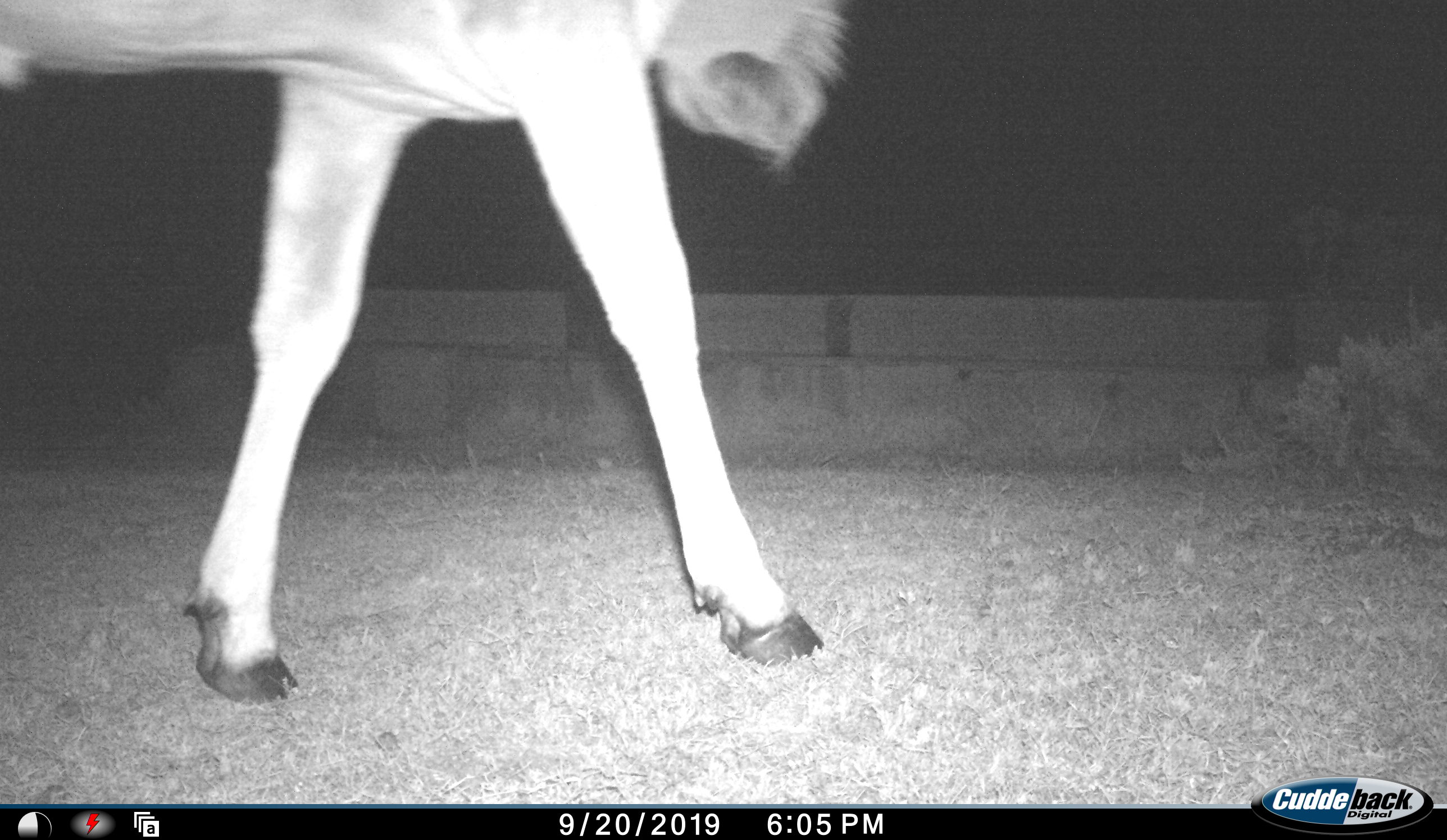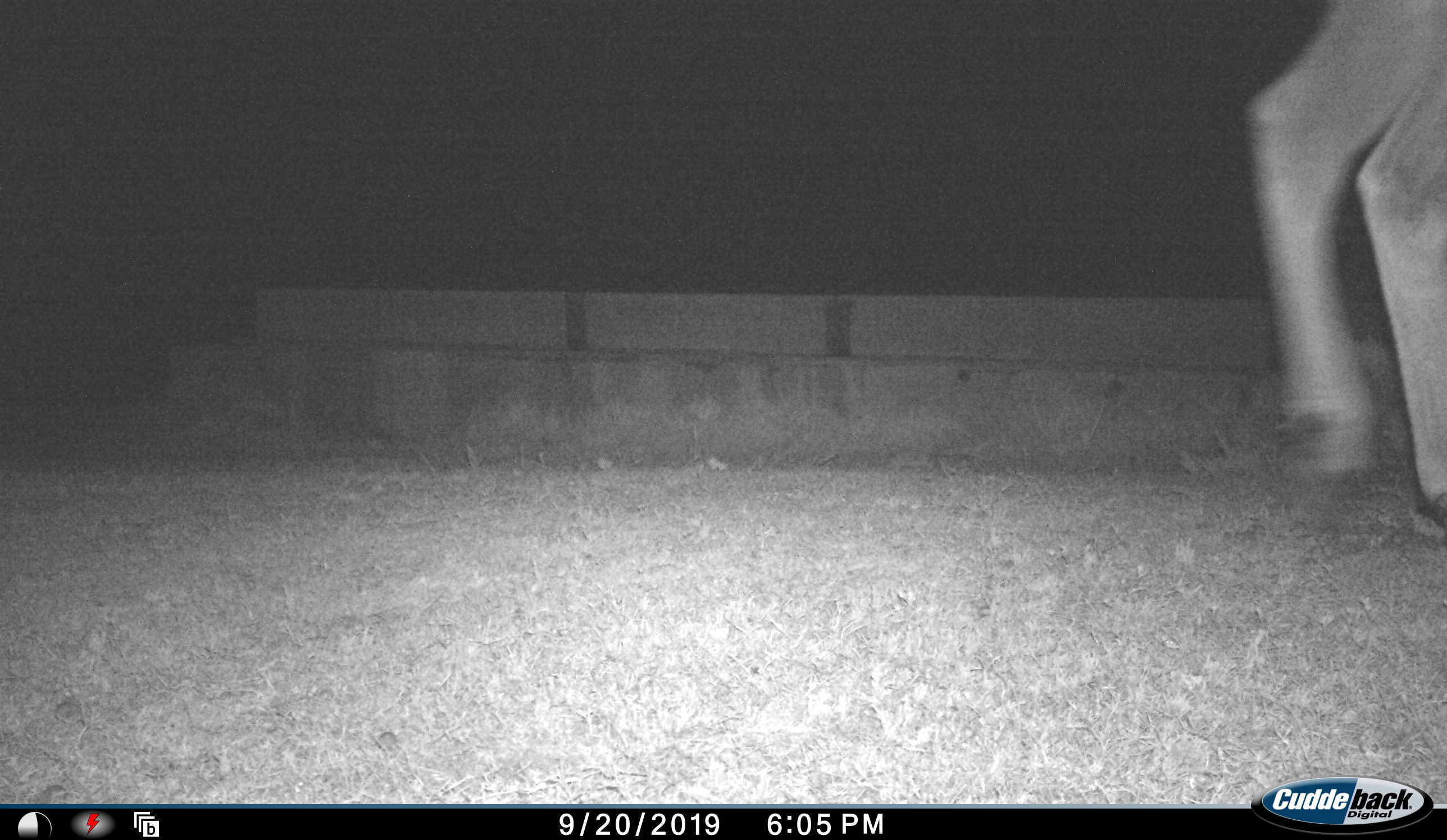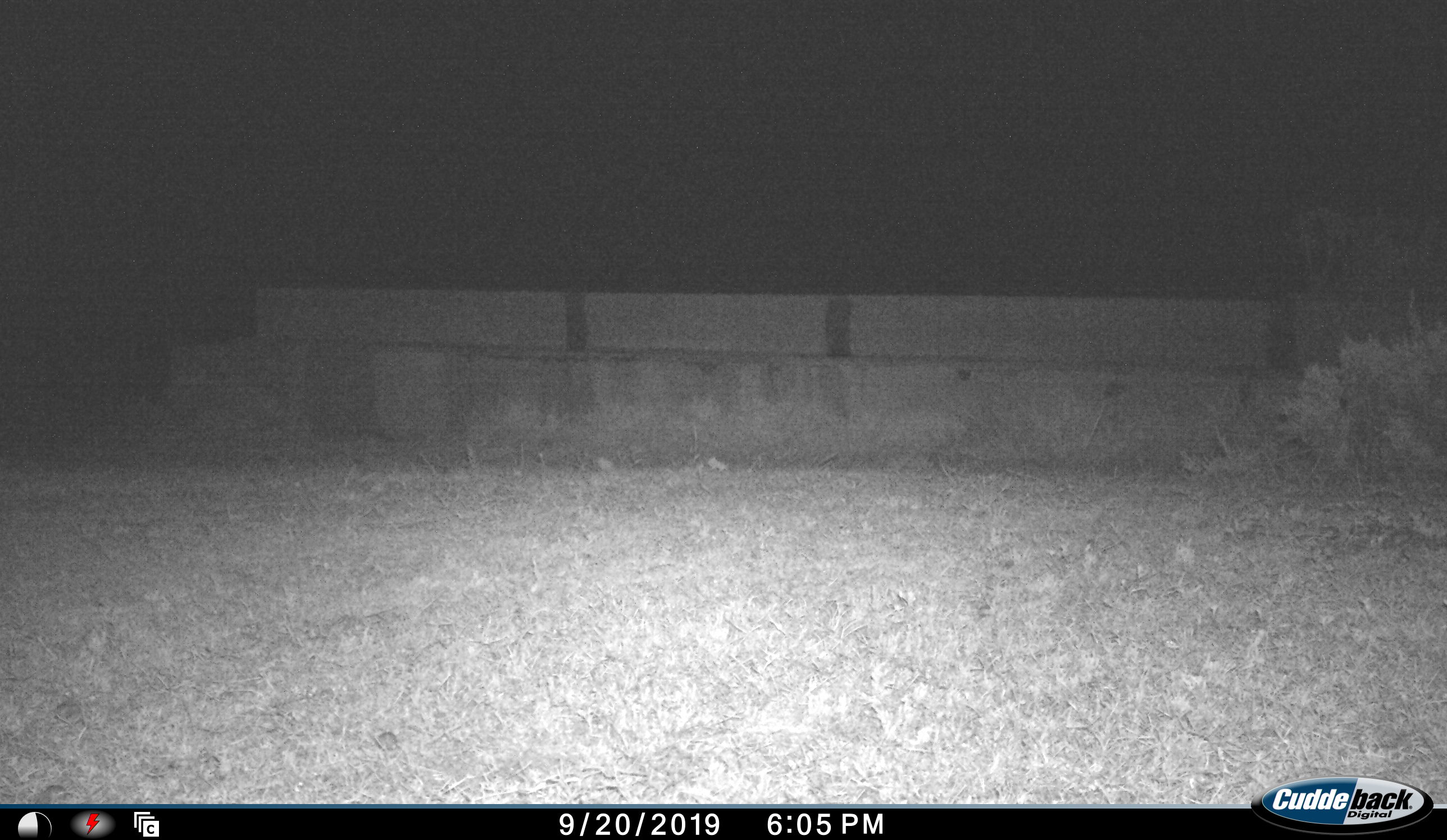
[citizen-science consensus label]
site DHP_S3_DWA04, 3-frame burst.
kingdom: Animalia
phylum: Chordata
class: Mammalia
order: Artiodactyla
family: Bovidae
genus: Tragelaphus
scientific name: Tragelaphus oryx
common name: eland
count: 1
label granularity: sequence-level